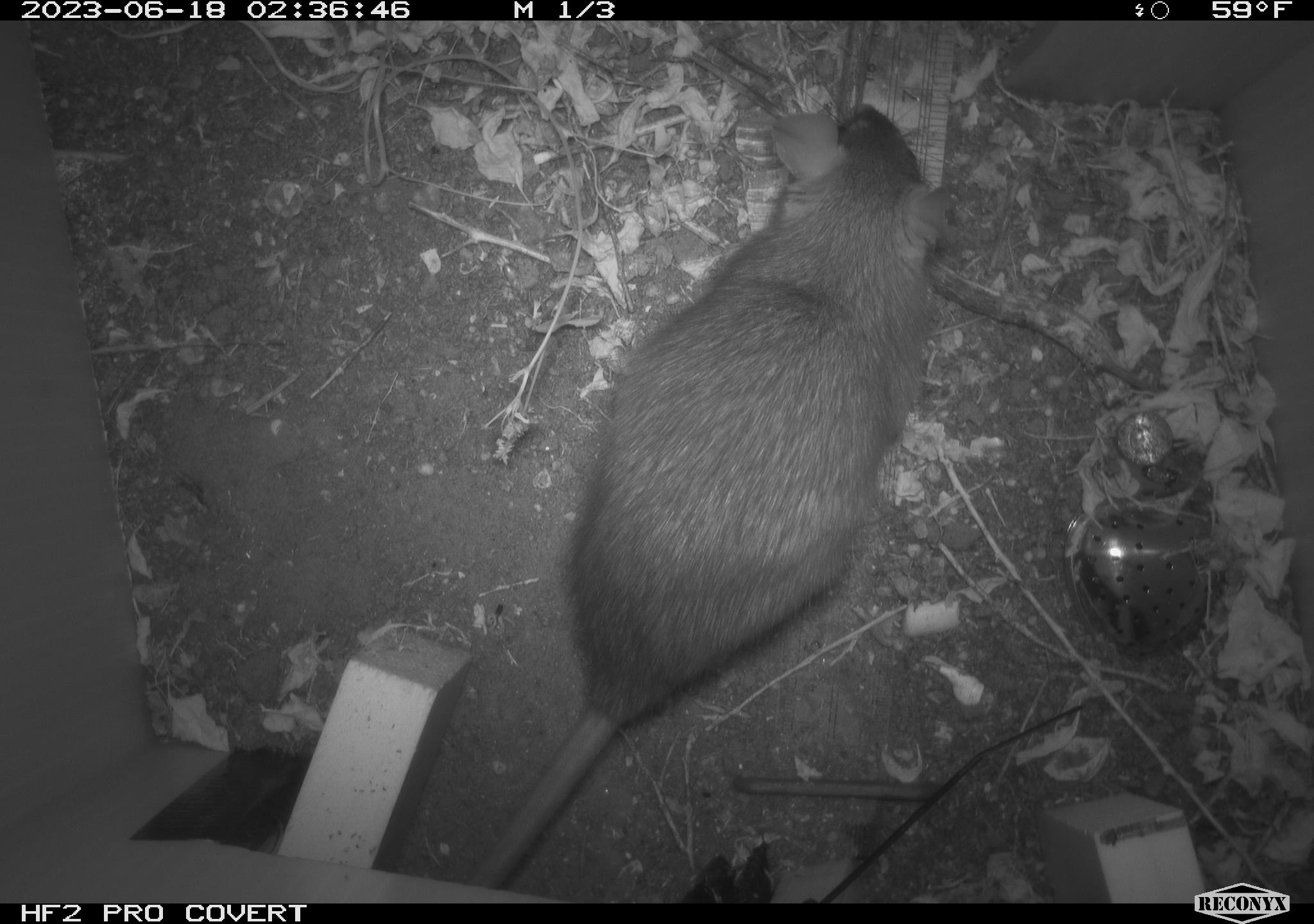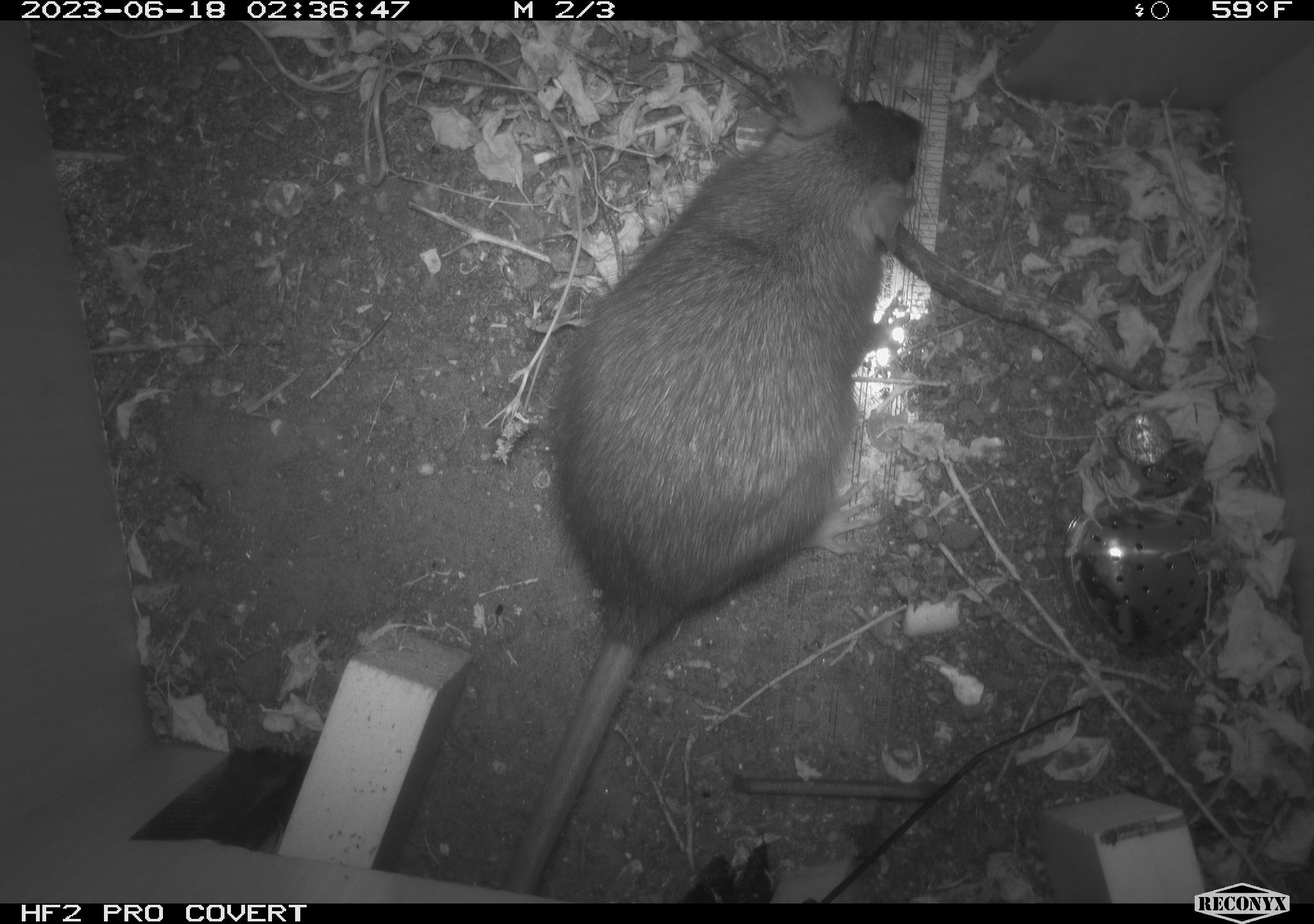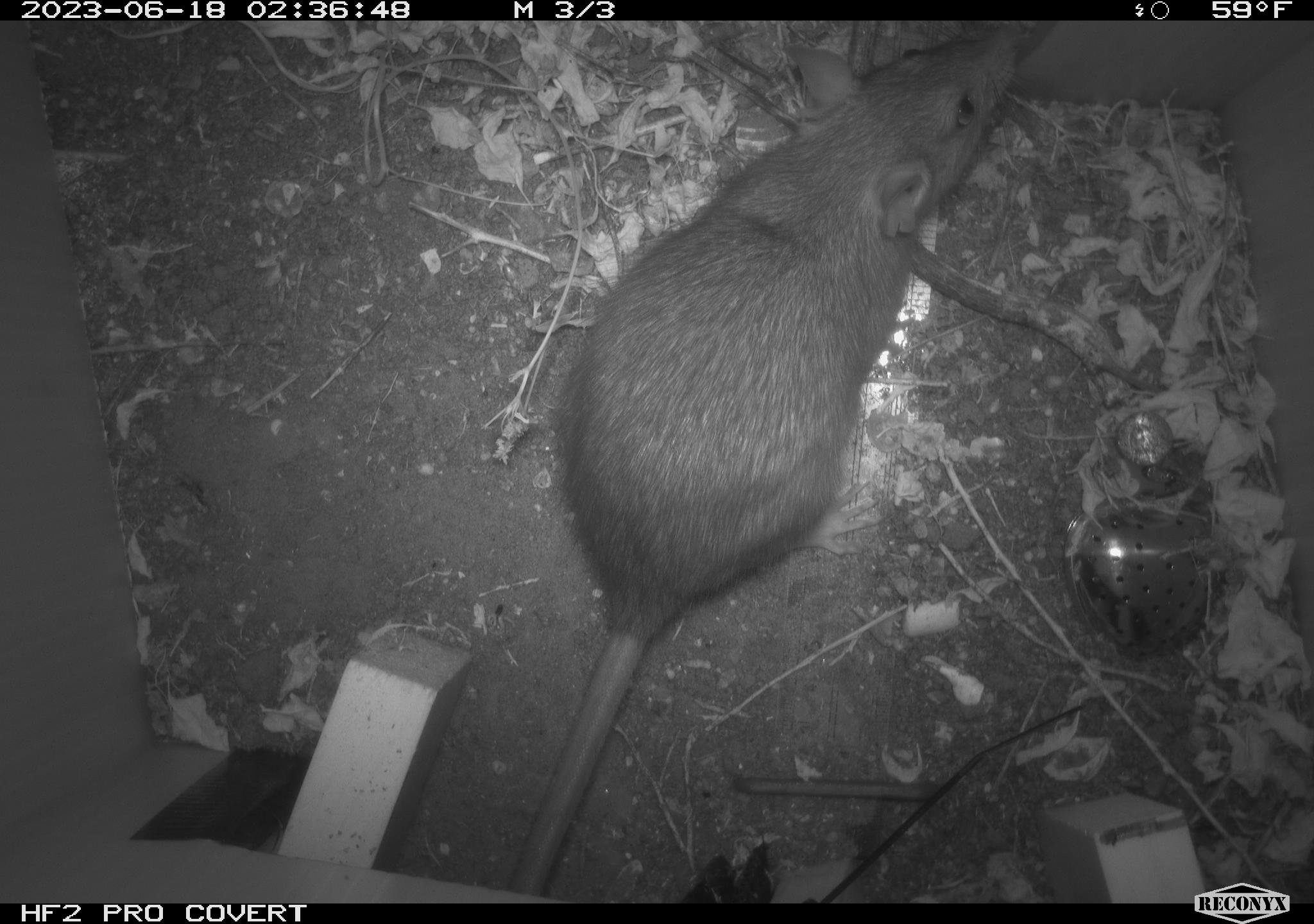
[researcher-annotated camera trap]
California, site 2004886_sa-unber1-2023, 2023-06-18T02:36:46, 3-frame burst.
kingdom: Animalia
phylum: Chordata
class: Mammalia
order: Rodentia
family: Muridae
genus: Rattus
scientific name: Rattus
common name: rat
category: rattus species